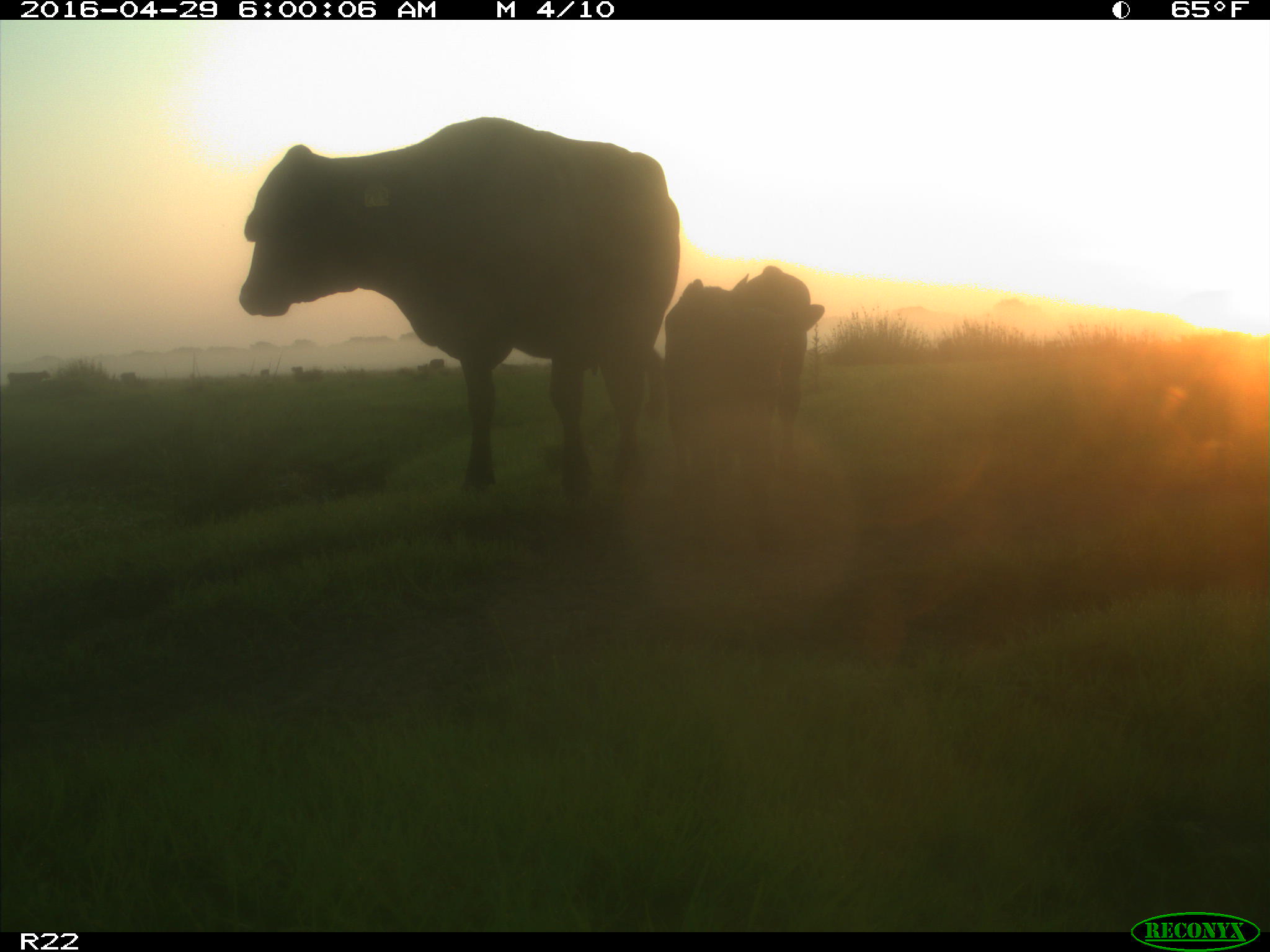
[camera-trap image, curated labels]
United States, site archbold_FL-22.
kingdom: Animalia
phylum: Chordata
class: Mammalia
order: Artiodactyla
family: Bovidae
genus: Bos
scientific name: Bos taurus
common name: domestic cow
Bos taurus (domestic cow).